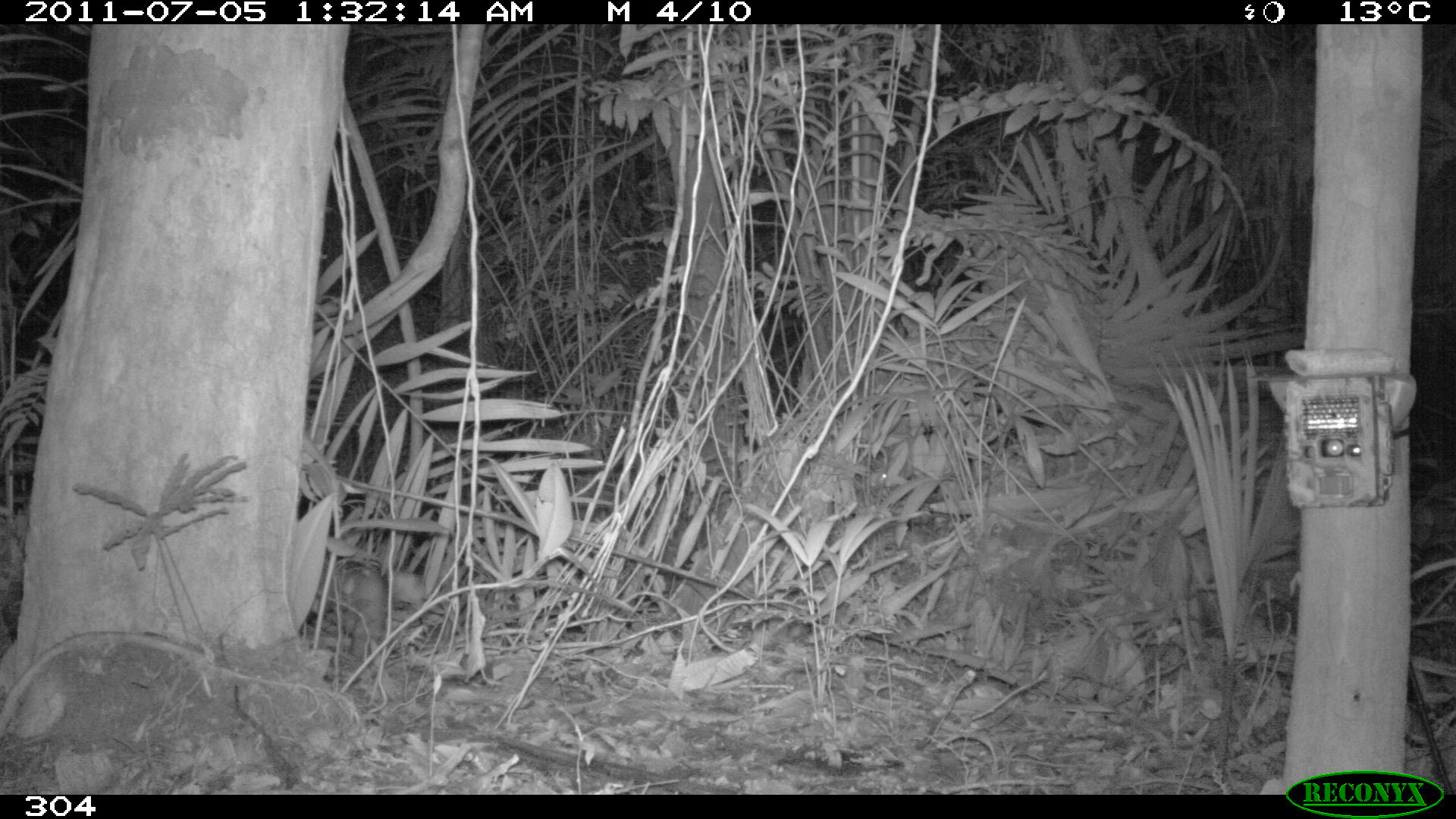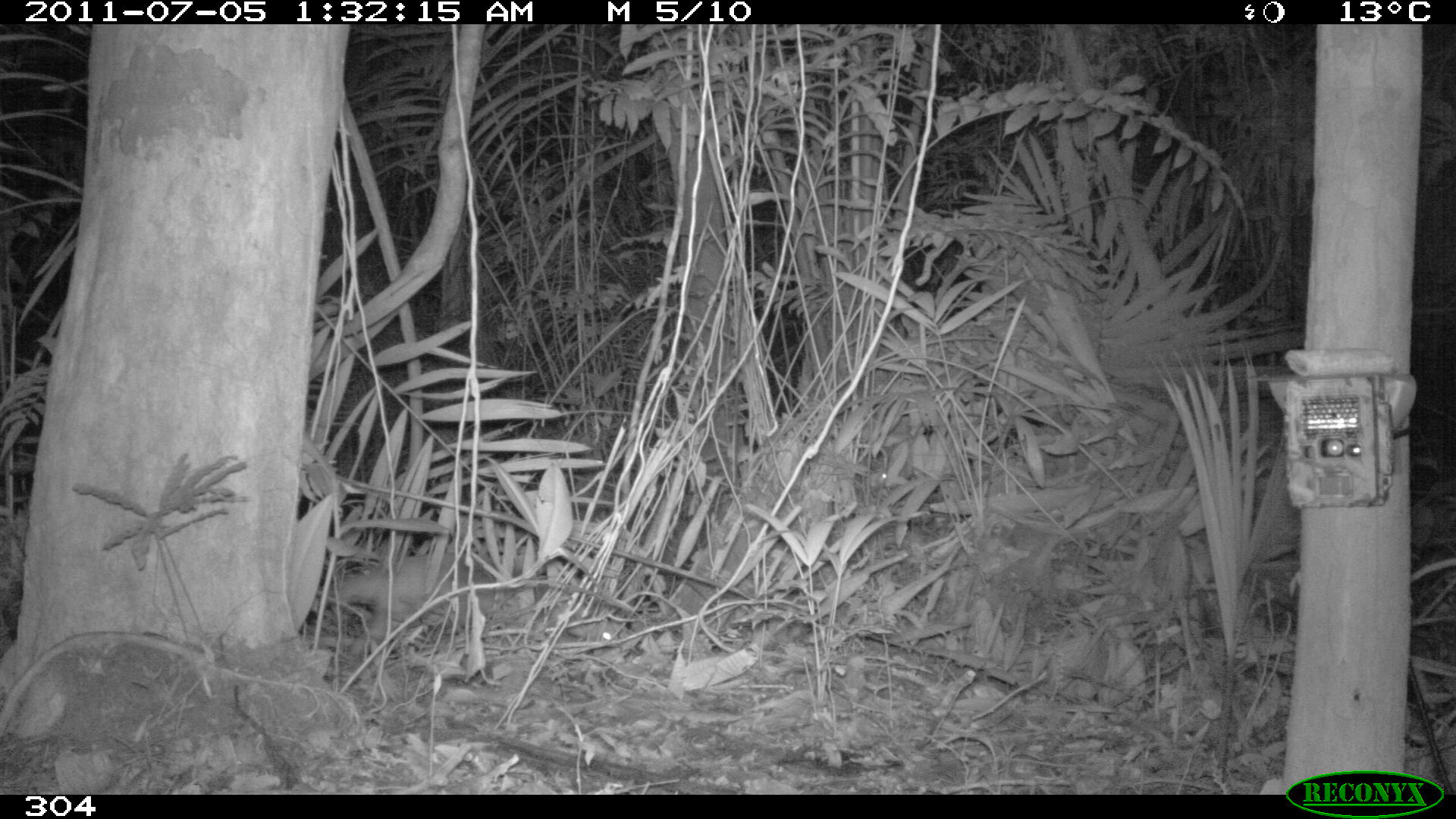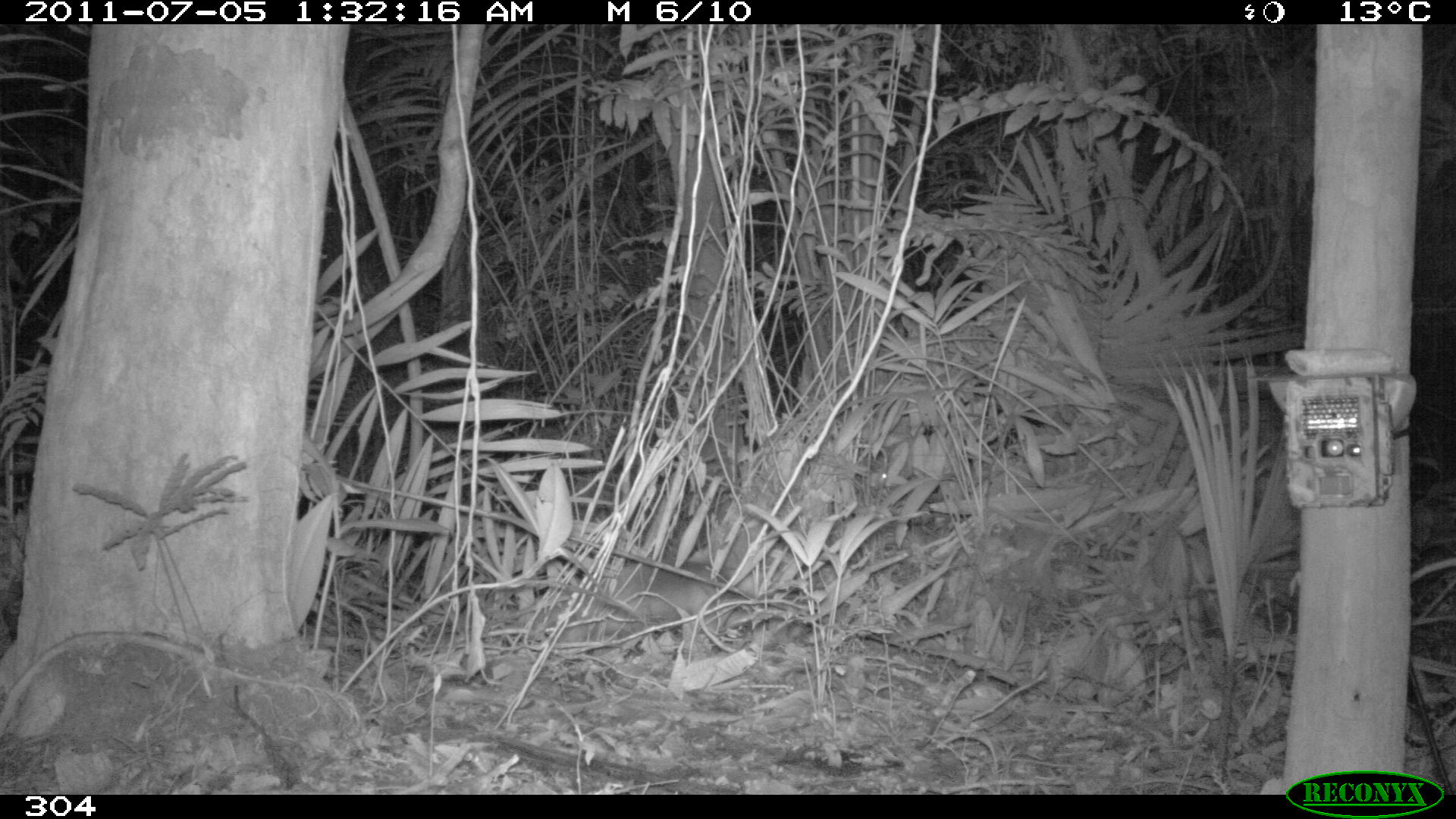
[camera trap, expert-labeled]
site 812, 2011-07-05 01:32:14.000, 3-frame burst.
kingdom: Animalia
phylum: Chordata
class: Mammalia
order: Pilosa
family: Myrmecophagidae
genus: Tamandua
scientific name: Tamandua tetradactyla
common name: southern tamandua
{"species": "Tamandua tetradactyla (southern tamandua)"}